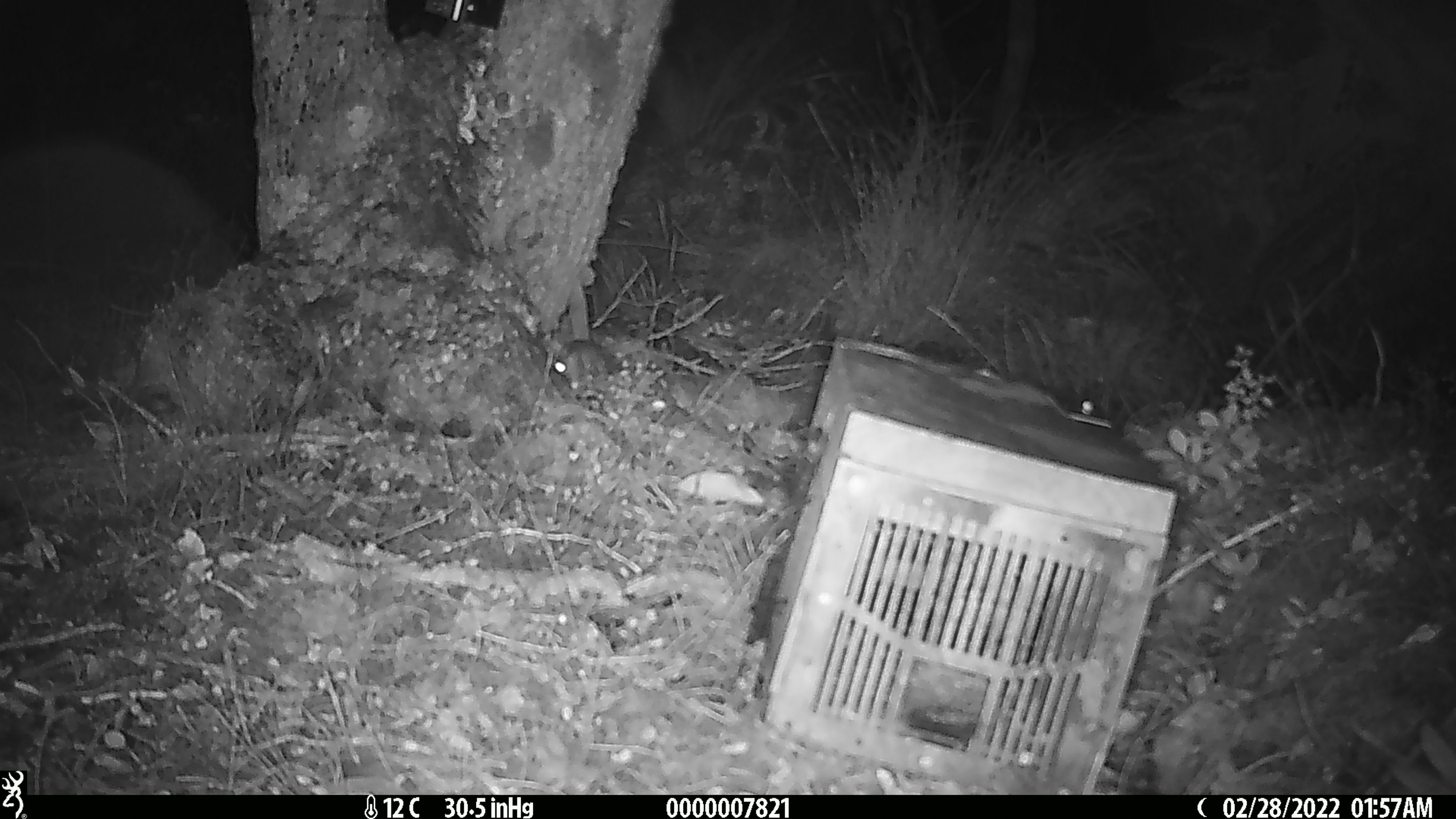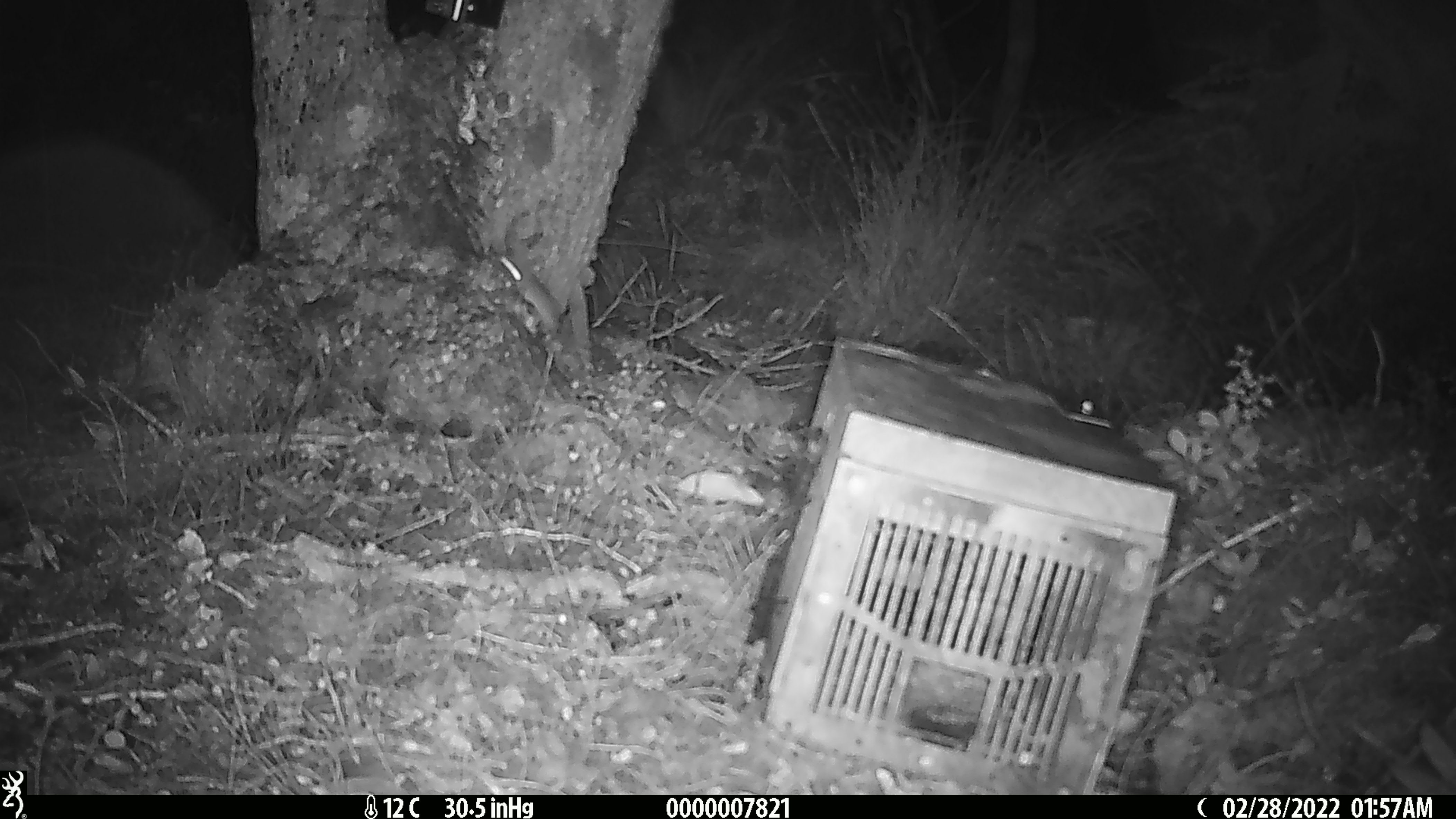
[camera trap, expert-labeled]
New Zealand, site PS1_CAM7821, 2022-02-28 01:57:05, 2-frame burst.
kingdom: Animalia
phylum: Chordata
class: Mammalia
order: Rodentia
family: Muridae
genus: Mus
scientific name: Mus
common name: mouse